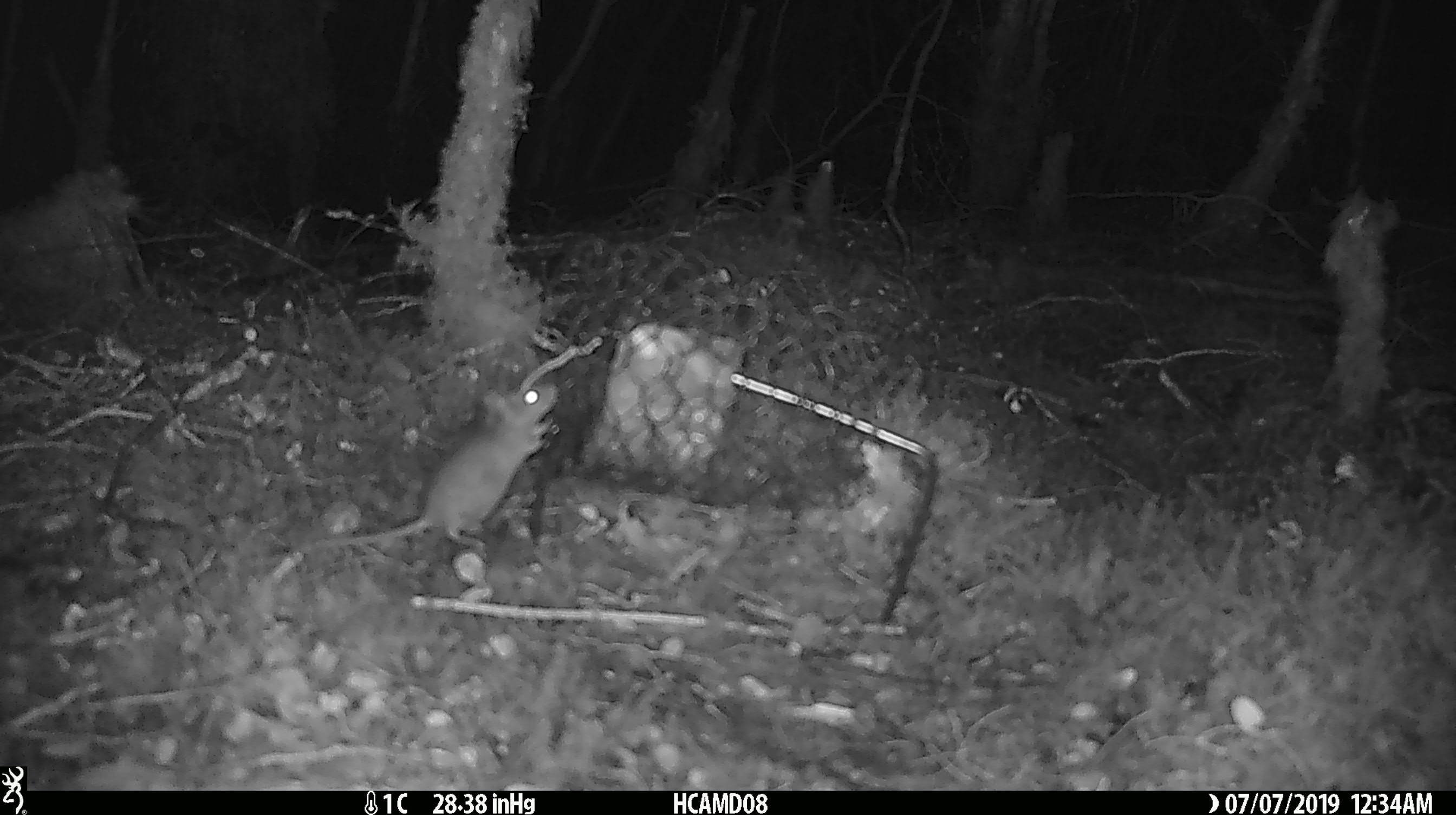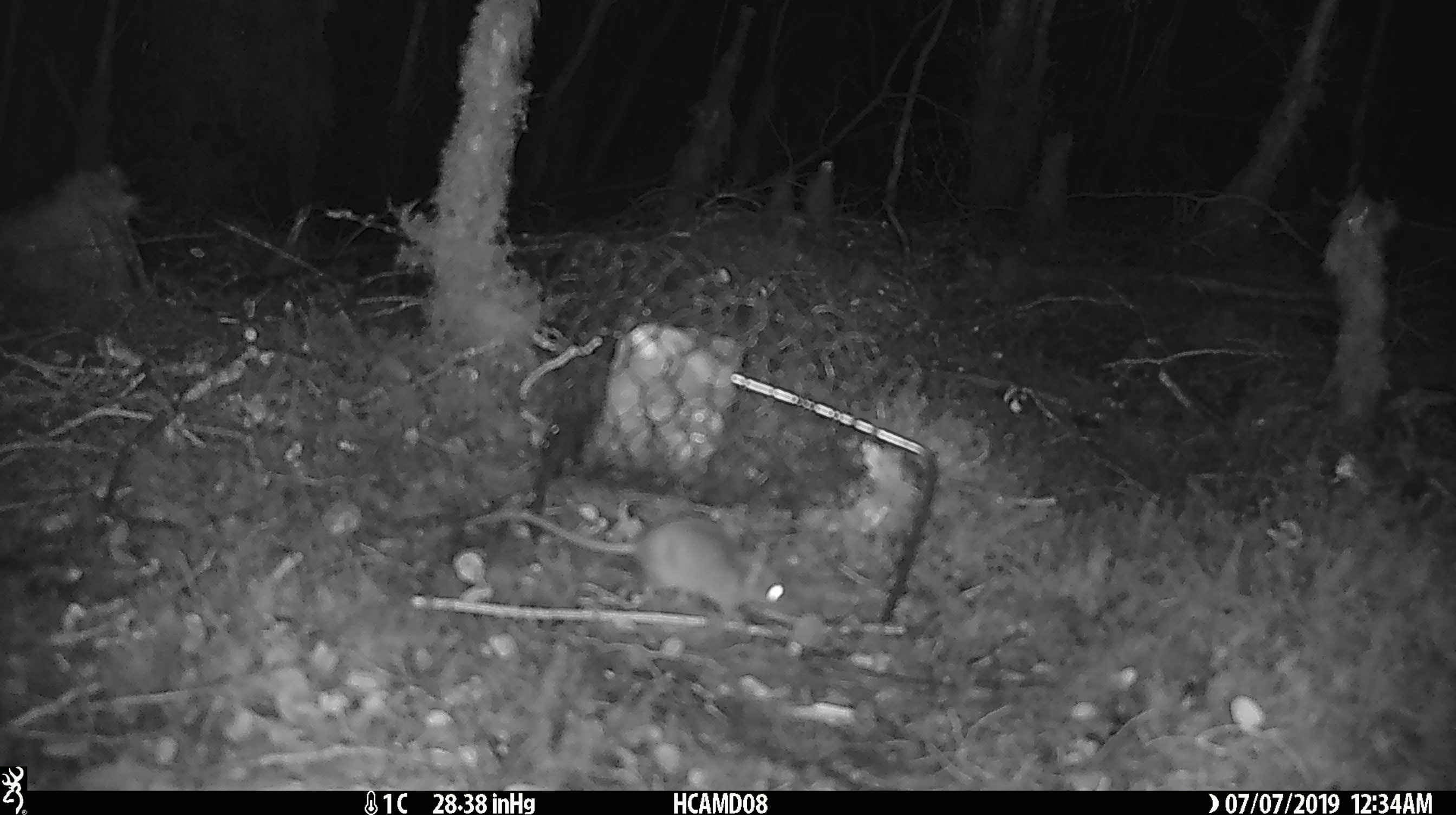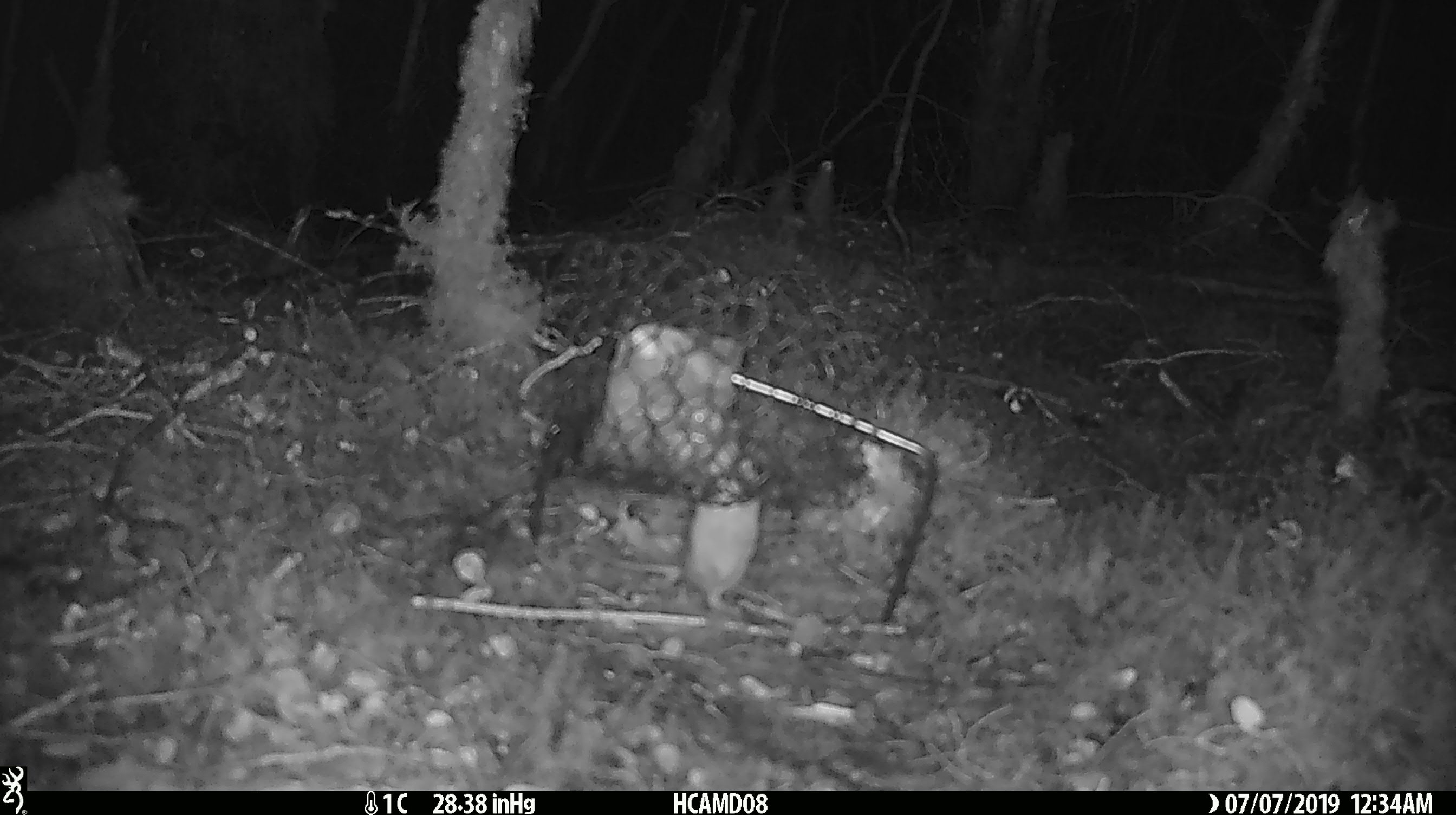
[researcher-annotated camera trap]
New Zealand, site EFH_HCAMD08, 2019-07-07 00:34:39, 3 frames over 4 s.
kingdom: Animalia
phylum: Chordata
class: Mammalia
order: Rodentia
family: Muridae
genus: Mus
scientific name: Mus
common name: mouse